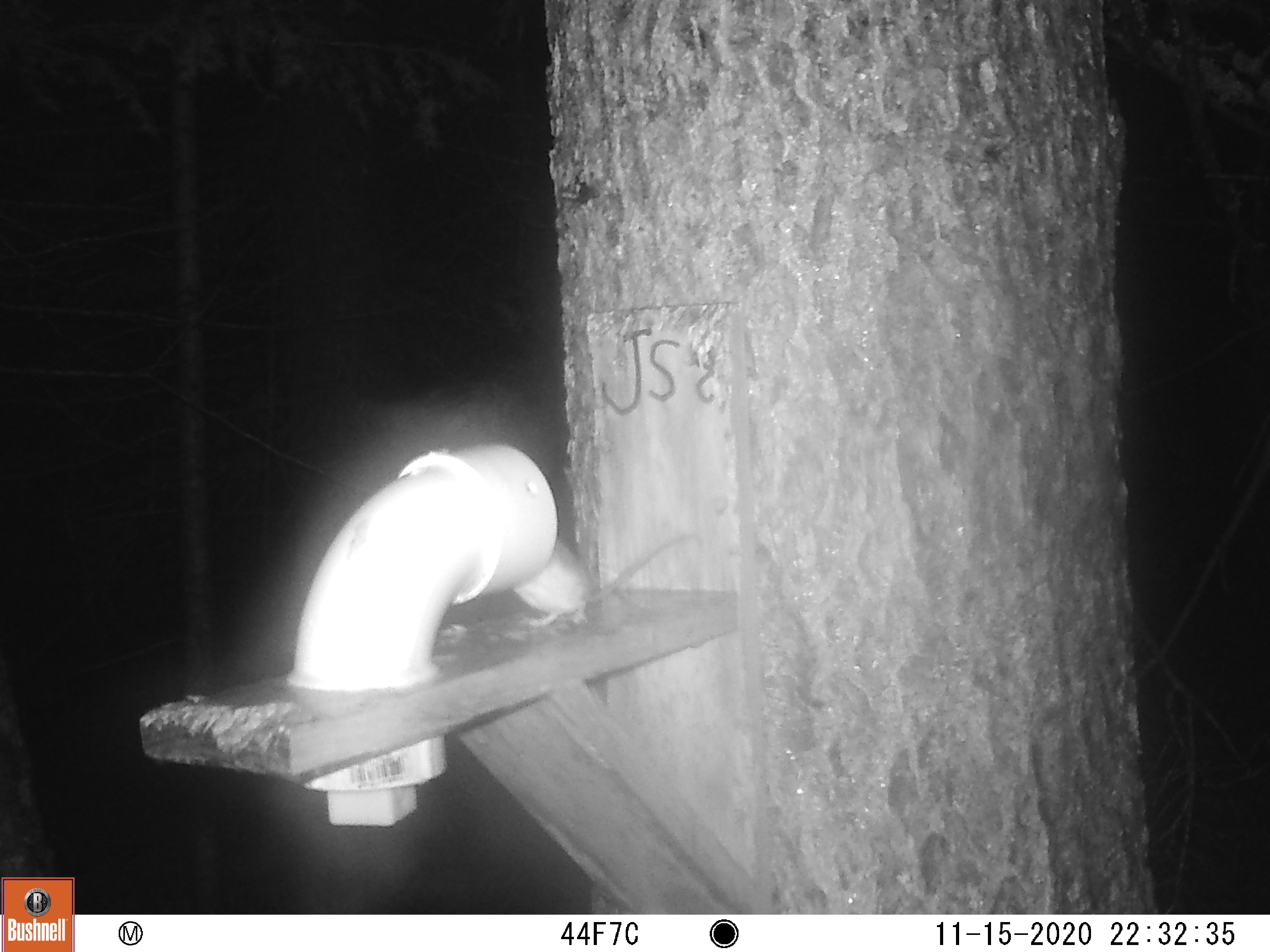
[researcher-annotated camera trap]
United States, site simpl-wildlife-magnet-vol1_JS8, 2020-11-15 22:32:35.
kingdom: Animalia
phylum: Chordata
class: Mammalia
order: Rodentia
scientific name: Rodentia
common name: mouse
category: mouse sp.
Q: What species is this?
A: Mouse sp. (mouse) (Rodentia).